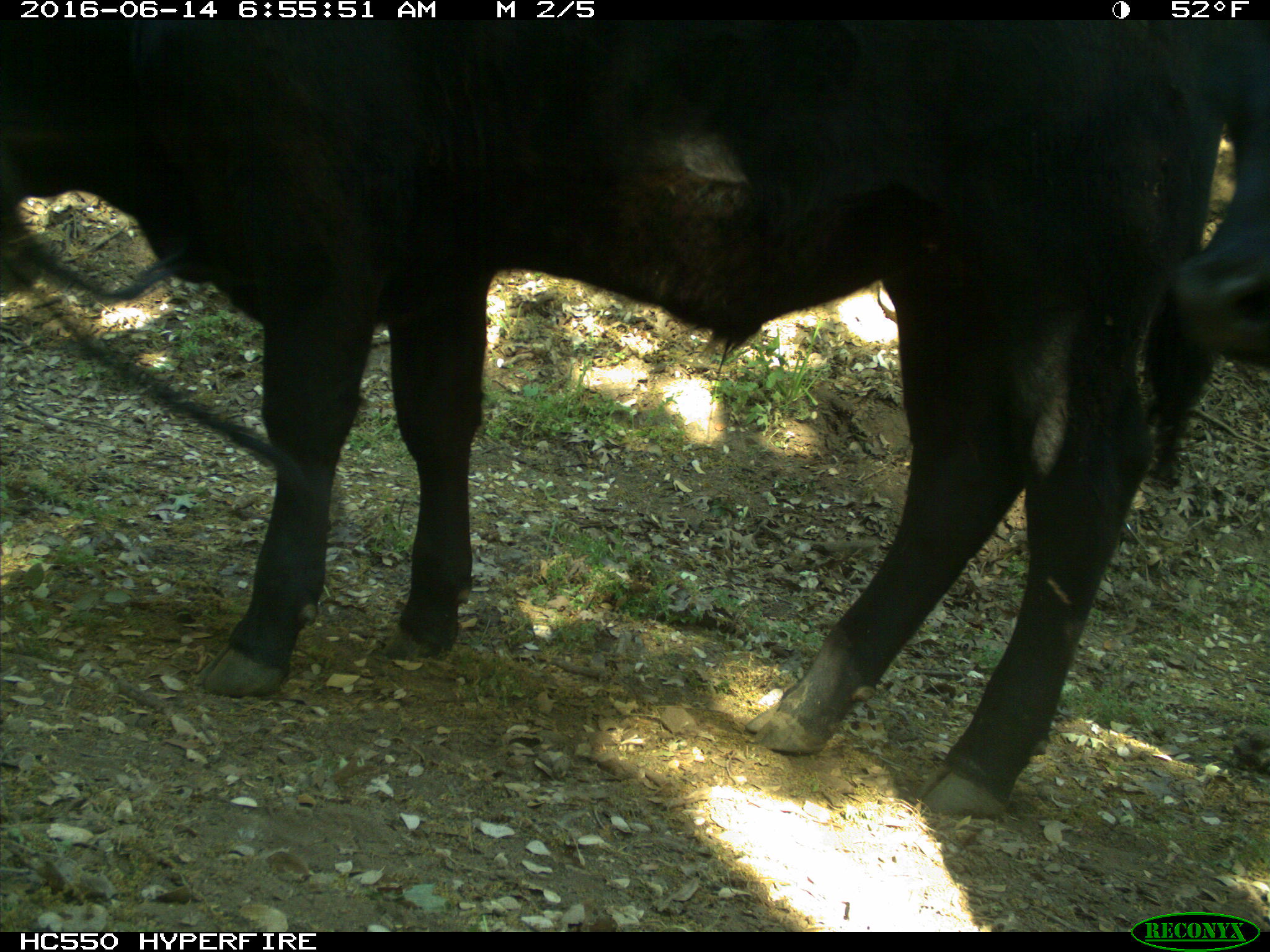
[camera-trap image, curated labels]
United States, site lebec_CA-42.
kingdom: Animalia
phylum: Chordata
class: Mammalia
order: Artiodactyla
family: Bovidae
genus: Bos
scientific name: Bos taurus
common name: domestic cow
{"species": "Bos taurus (domestic cow)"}